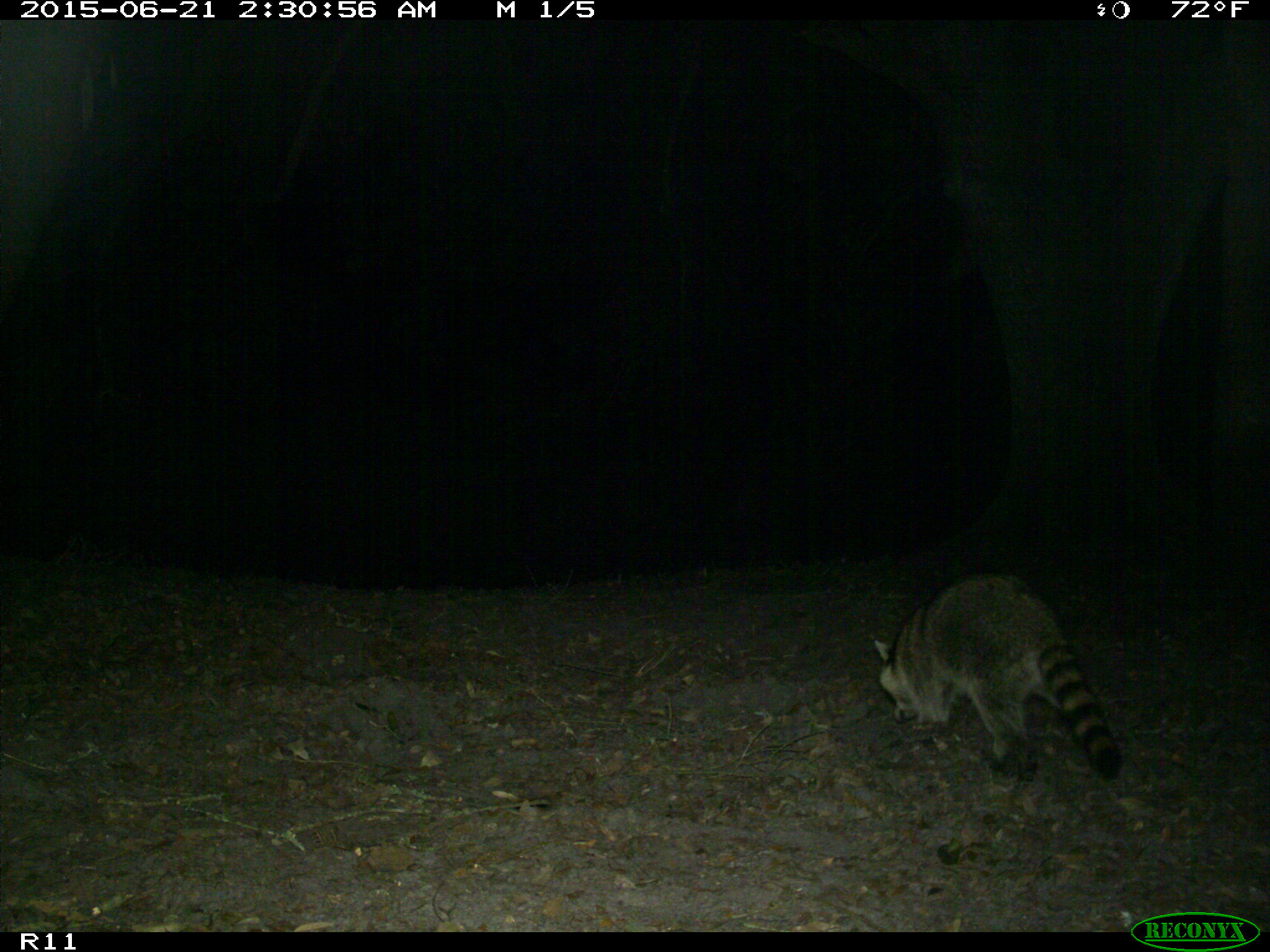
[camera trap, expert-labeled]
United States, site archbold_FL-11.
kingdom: Animalia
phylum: Chordata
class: Mammalia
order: Carnivora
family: Procyonidae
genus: Procyon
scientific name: Procyon lotor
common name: common raccoon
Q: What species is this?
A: Procyon lotor (common raccoon).